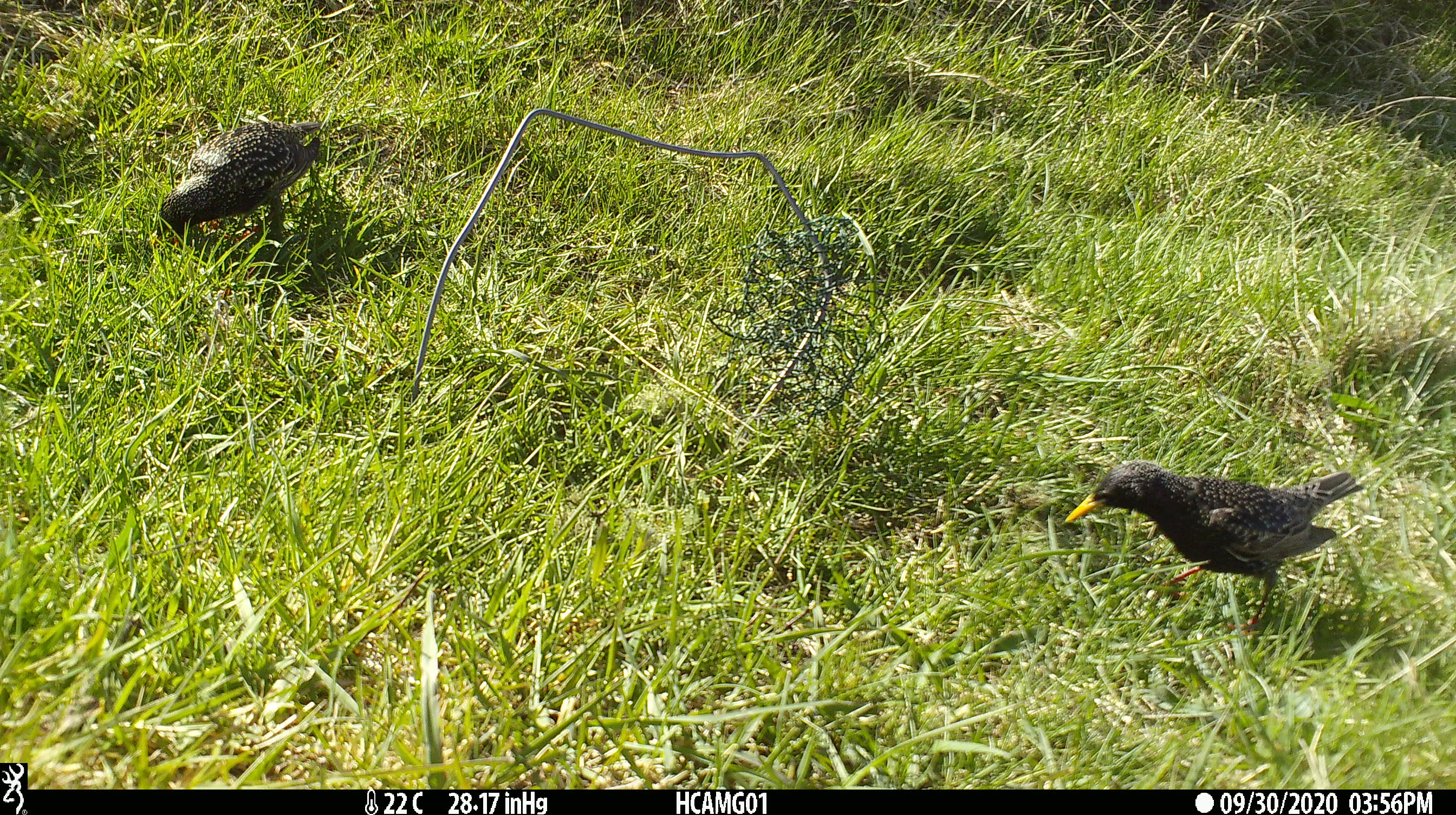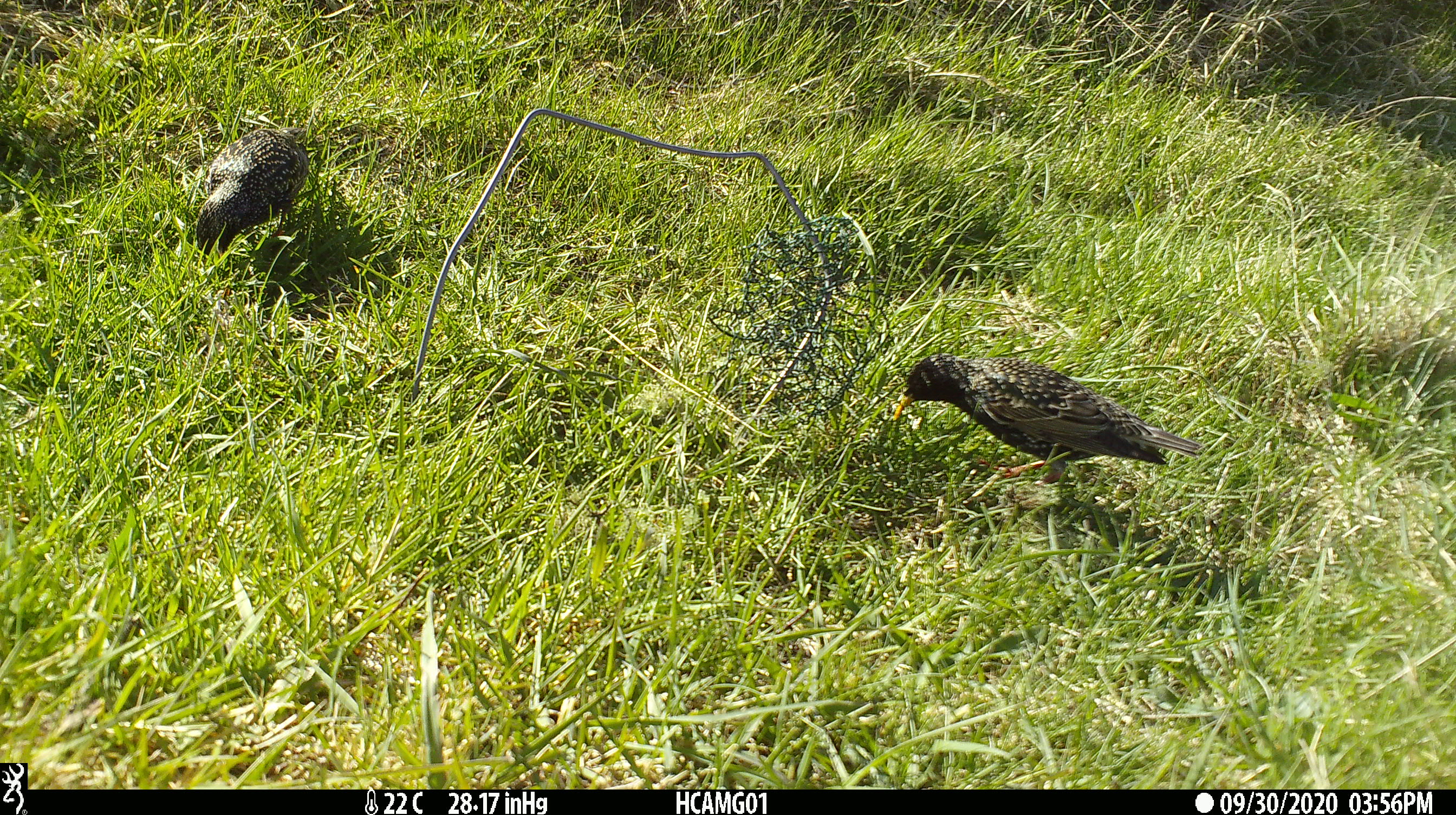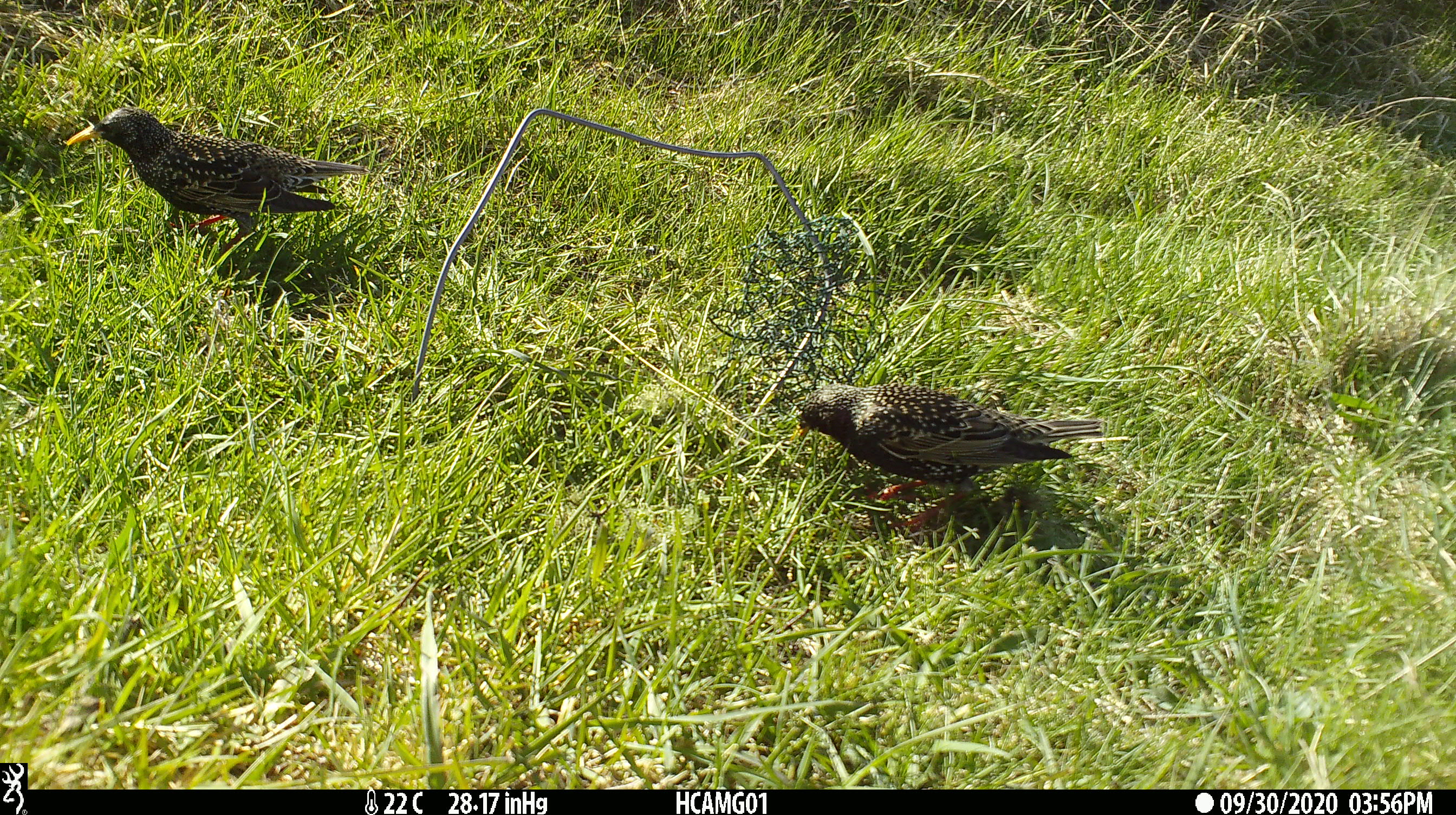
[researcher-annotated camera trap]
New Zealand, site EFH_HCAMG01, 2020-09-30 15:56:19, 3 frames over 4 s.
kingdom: Animalia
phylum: Chordata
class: Aves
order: Passeriformes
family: Sturnidae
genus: Sturnus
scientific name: Sturnus vulgaris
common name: european starling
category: starling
Starling (european starling) (Sturnus vulgaris).